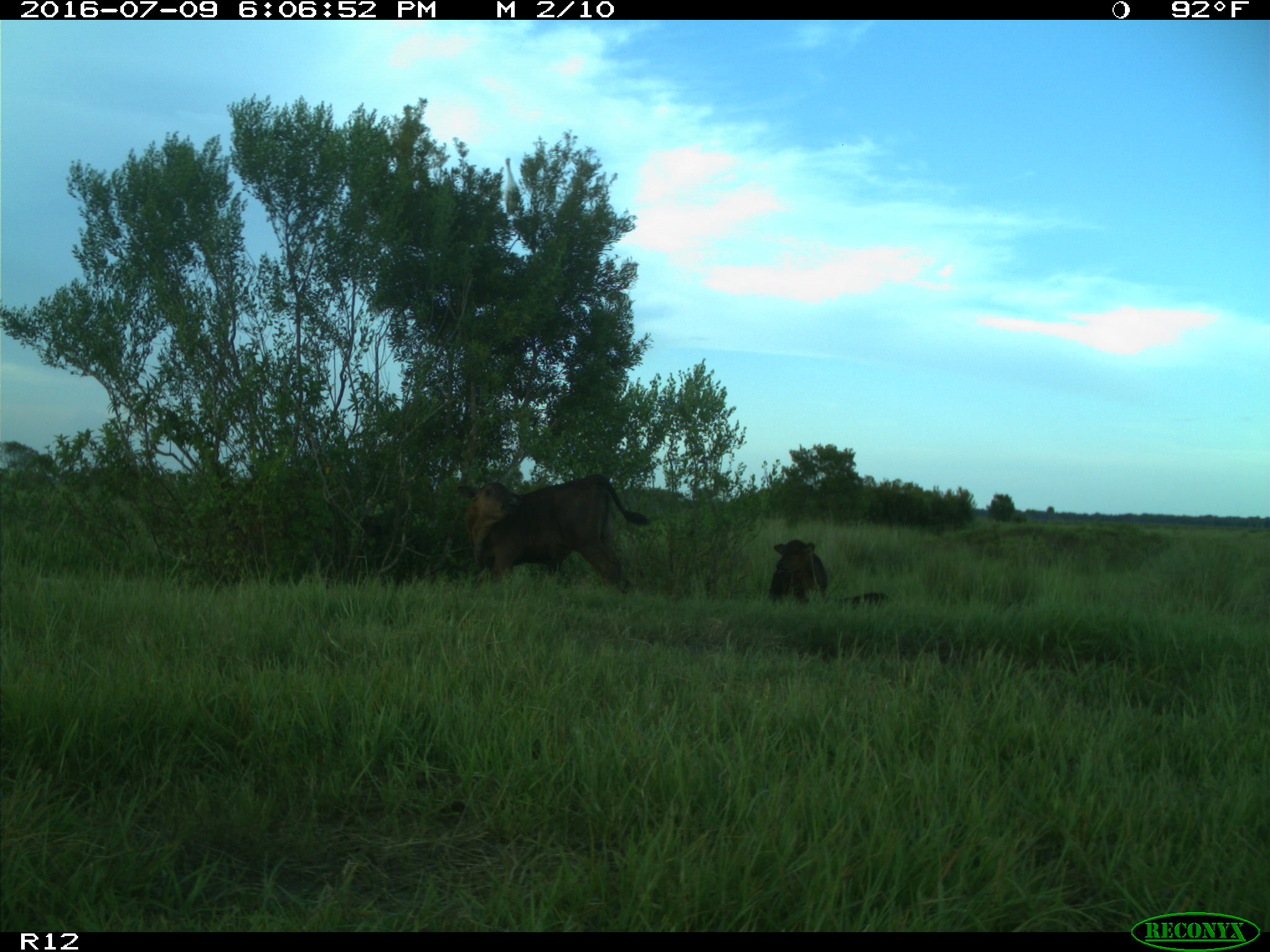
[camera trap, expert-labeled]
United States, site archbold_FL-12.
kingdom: Animalia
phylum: Chordata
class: Mammalia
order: Artiodactyla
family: Bovidae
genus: Bos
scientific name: Bos taurus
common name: domestic cow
Bos taurus (domestic cow).